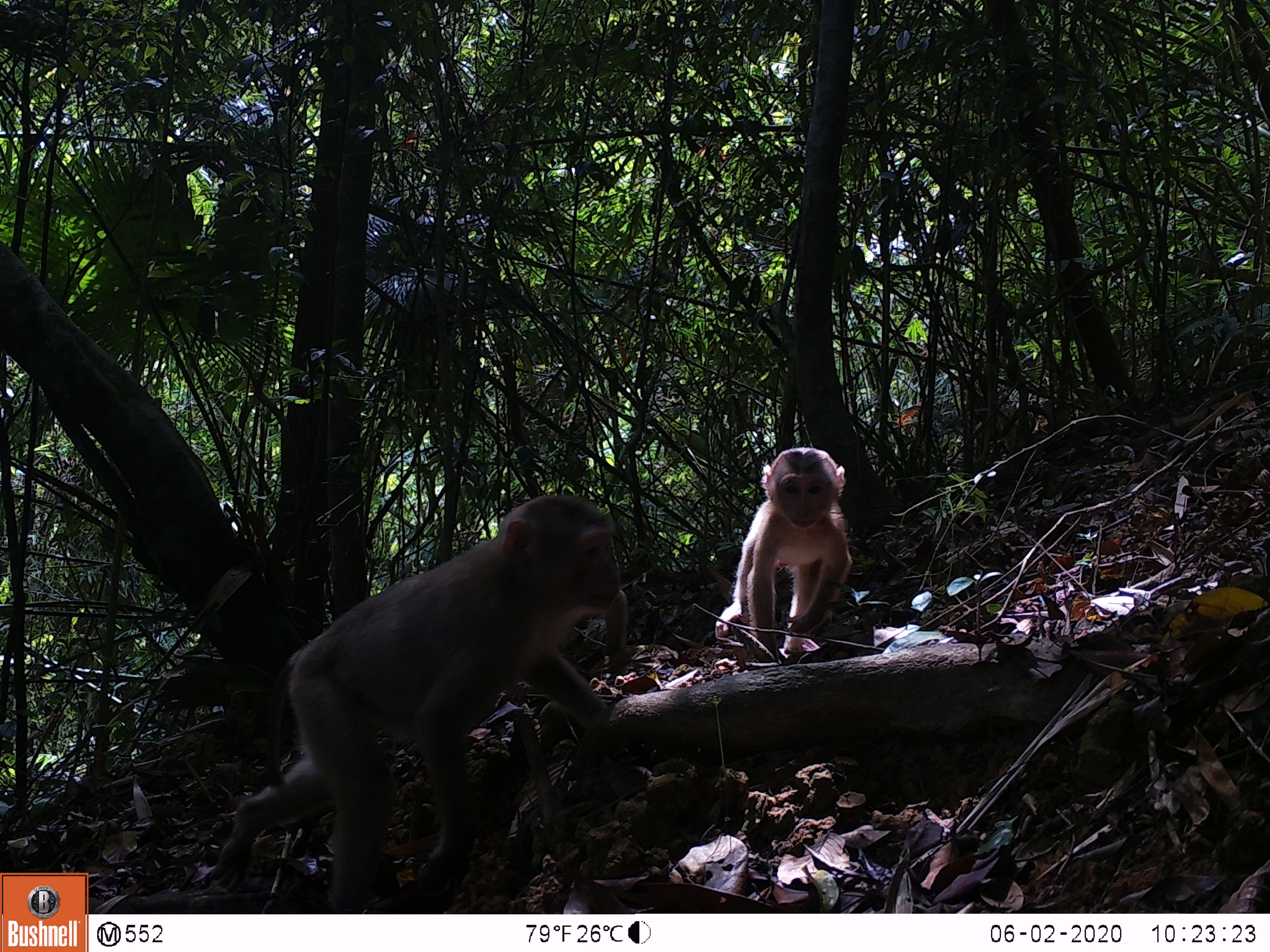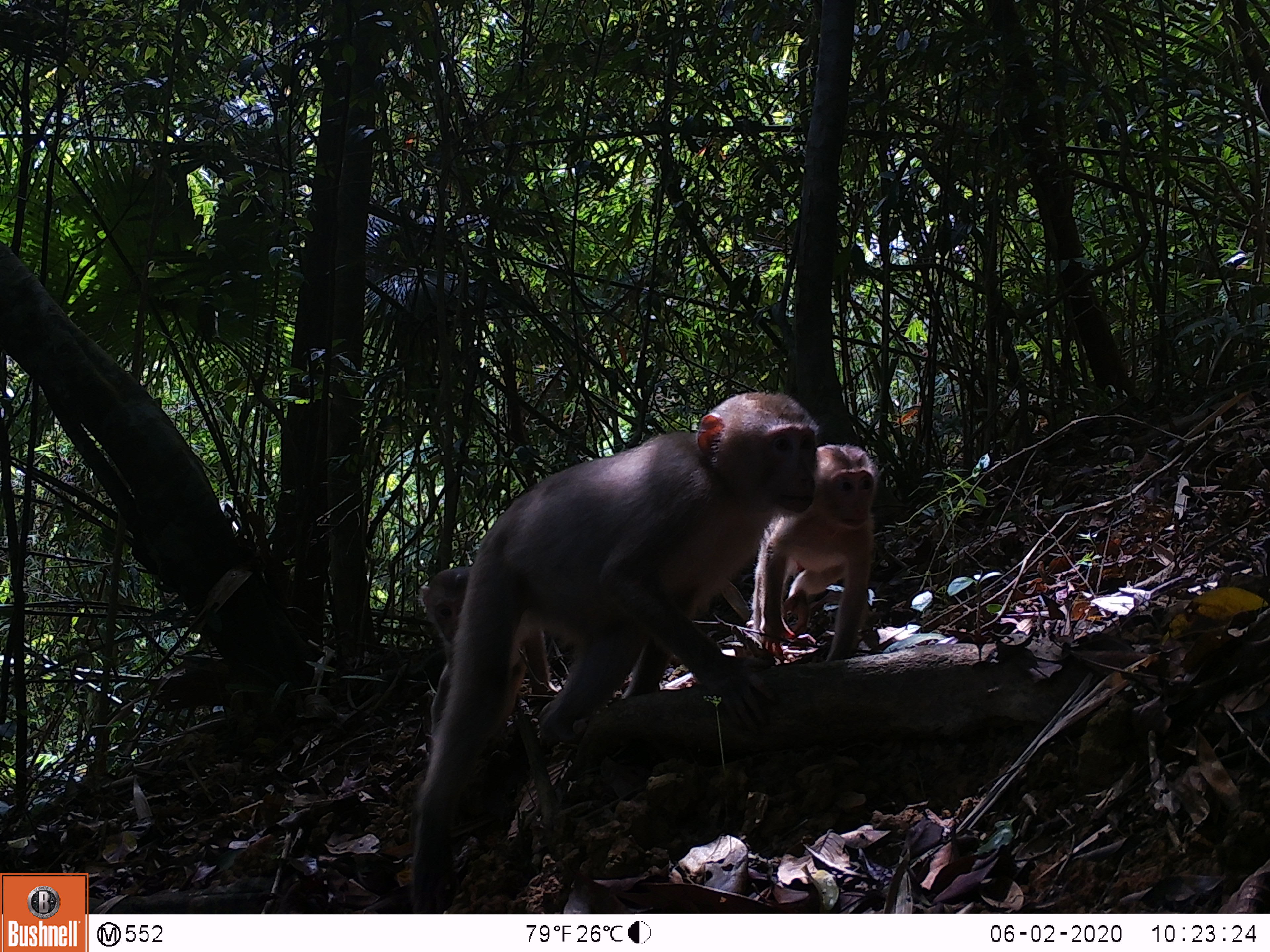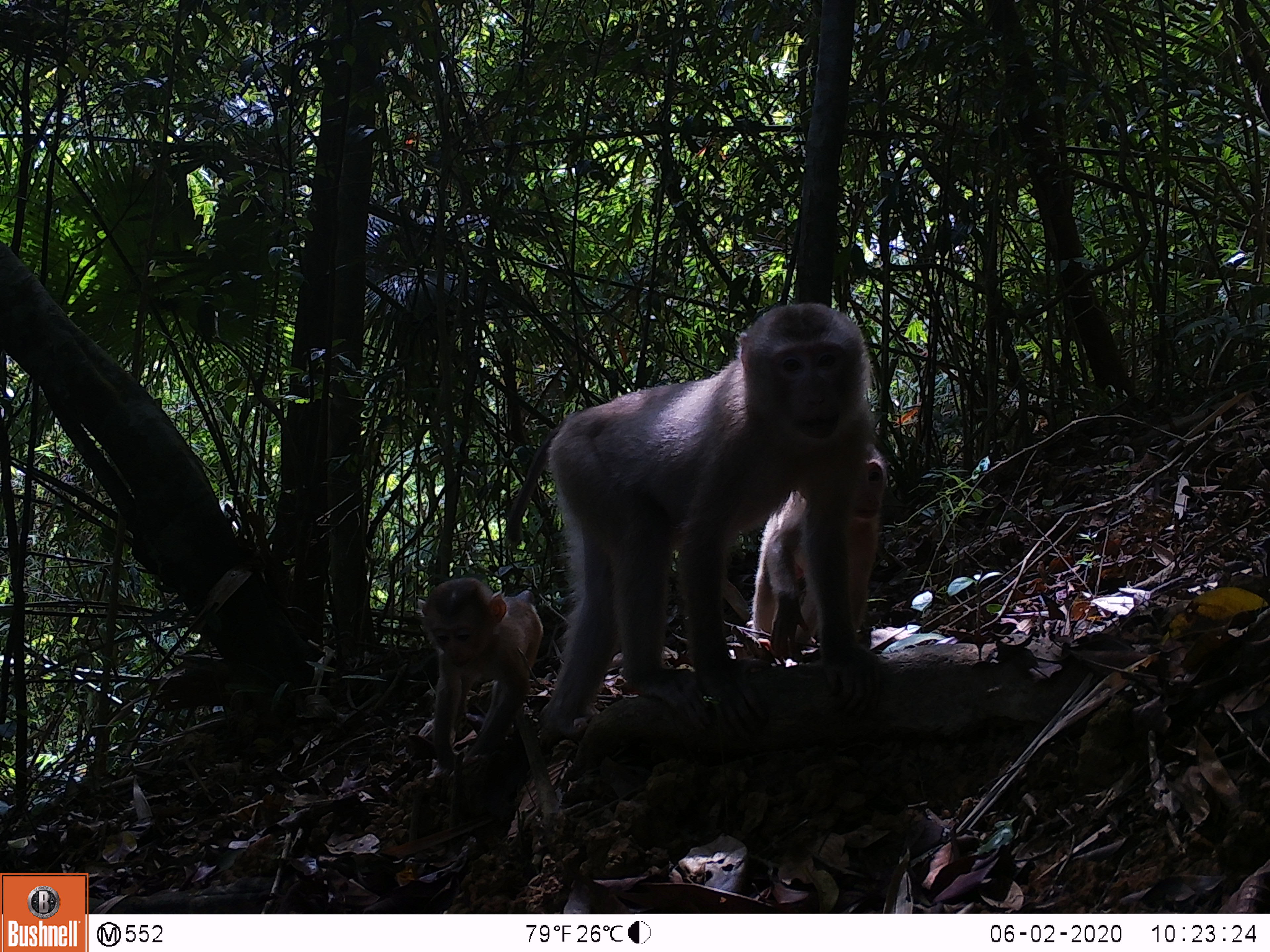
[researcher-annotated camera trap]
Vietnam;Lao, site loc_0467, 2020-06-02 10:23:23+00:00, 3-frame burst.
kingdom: Animalia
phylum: Chordata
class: Mammalia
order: Primates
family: Cercopithecidae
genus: Macaca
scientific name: Macaca nemestrina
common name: pig-tailed macaque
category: pig tailed macaque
Pig tailed macaque (pig-tailed macaque) (Macaca nemestrina). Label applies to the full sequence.